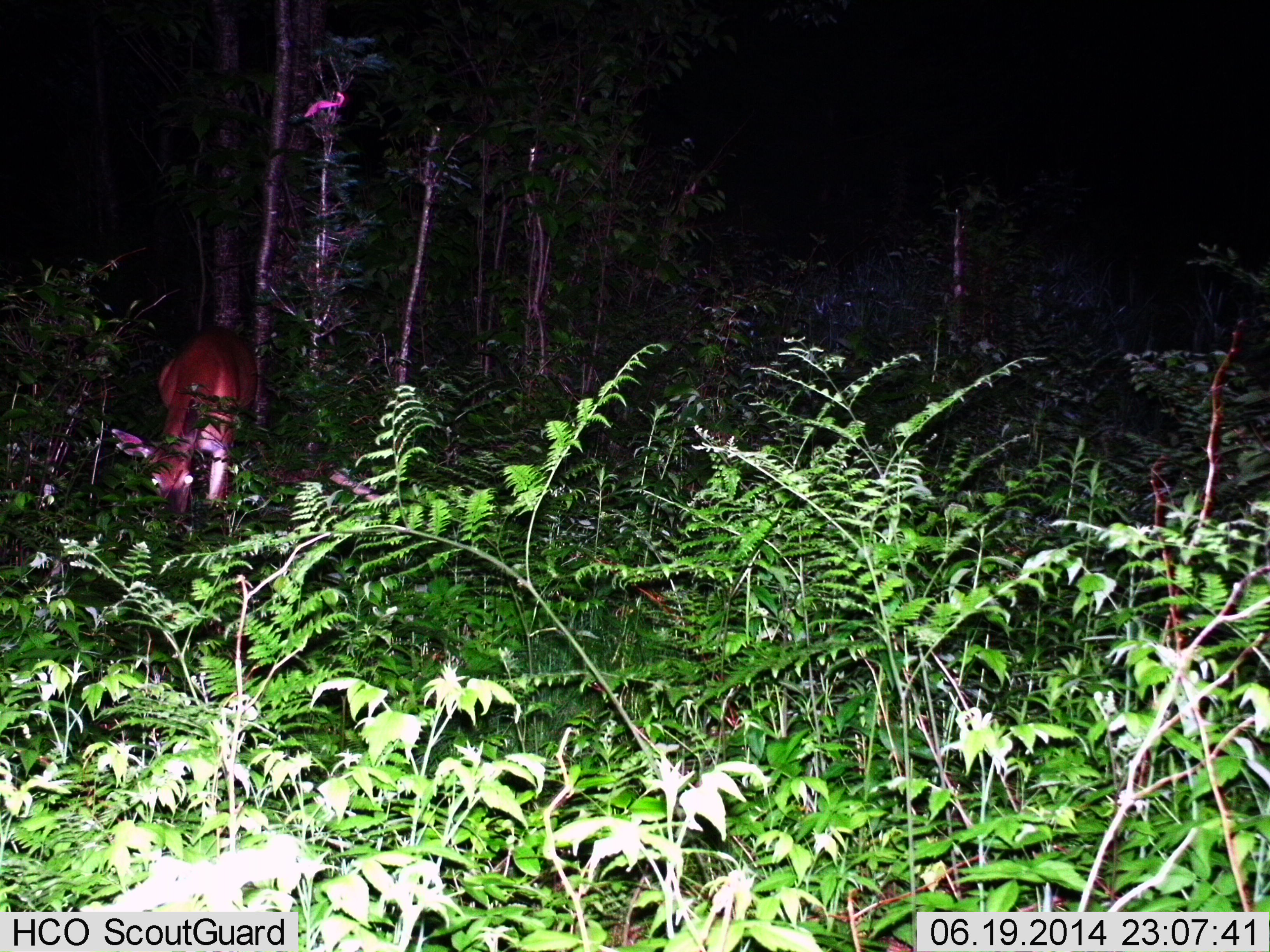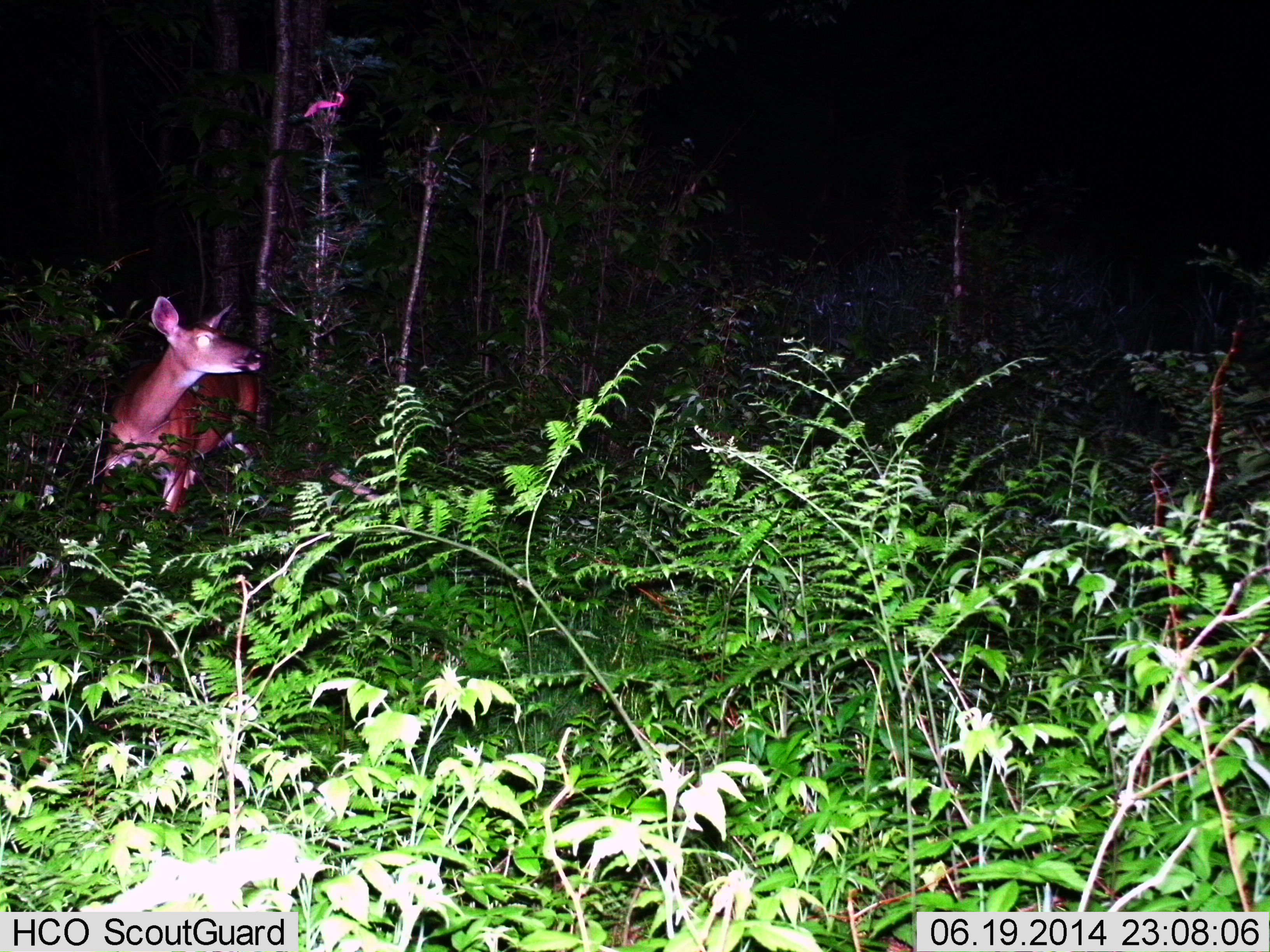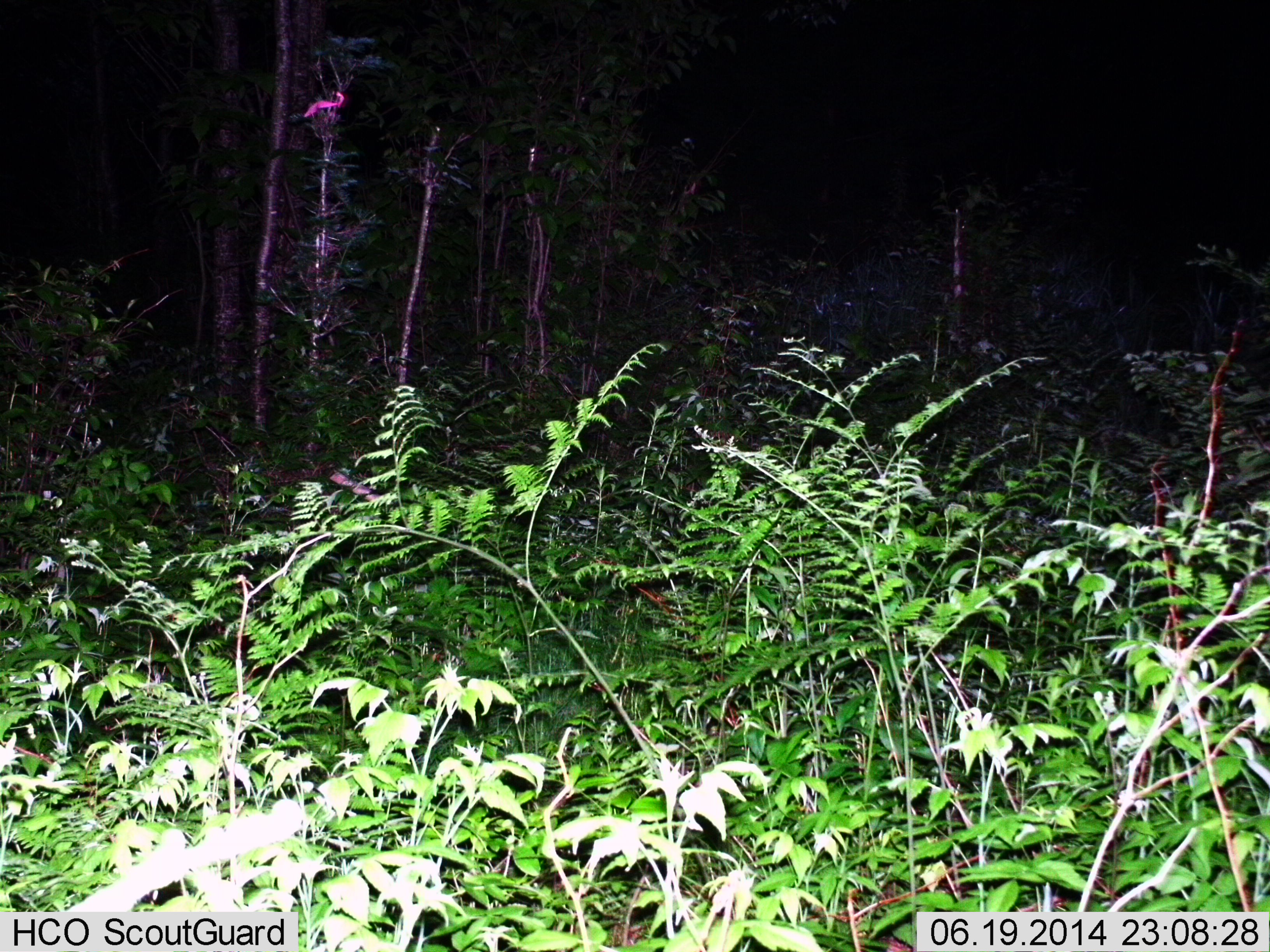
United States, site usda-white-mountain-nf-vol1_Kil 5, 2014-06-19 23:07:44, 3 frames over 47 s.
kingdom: Animalia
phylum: Chordata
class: Mammalia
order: Artiodactyla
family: Cervidae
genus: Odocoileus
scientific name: Odocoileus virginianus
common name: white-tailed deer